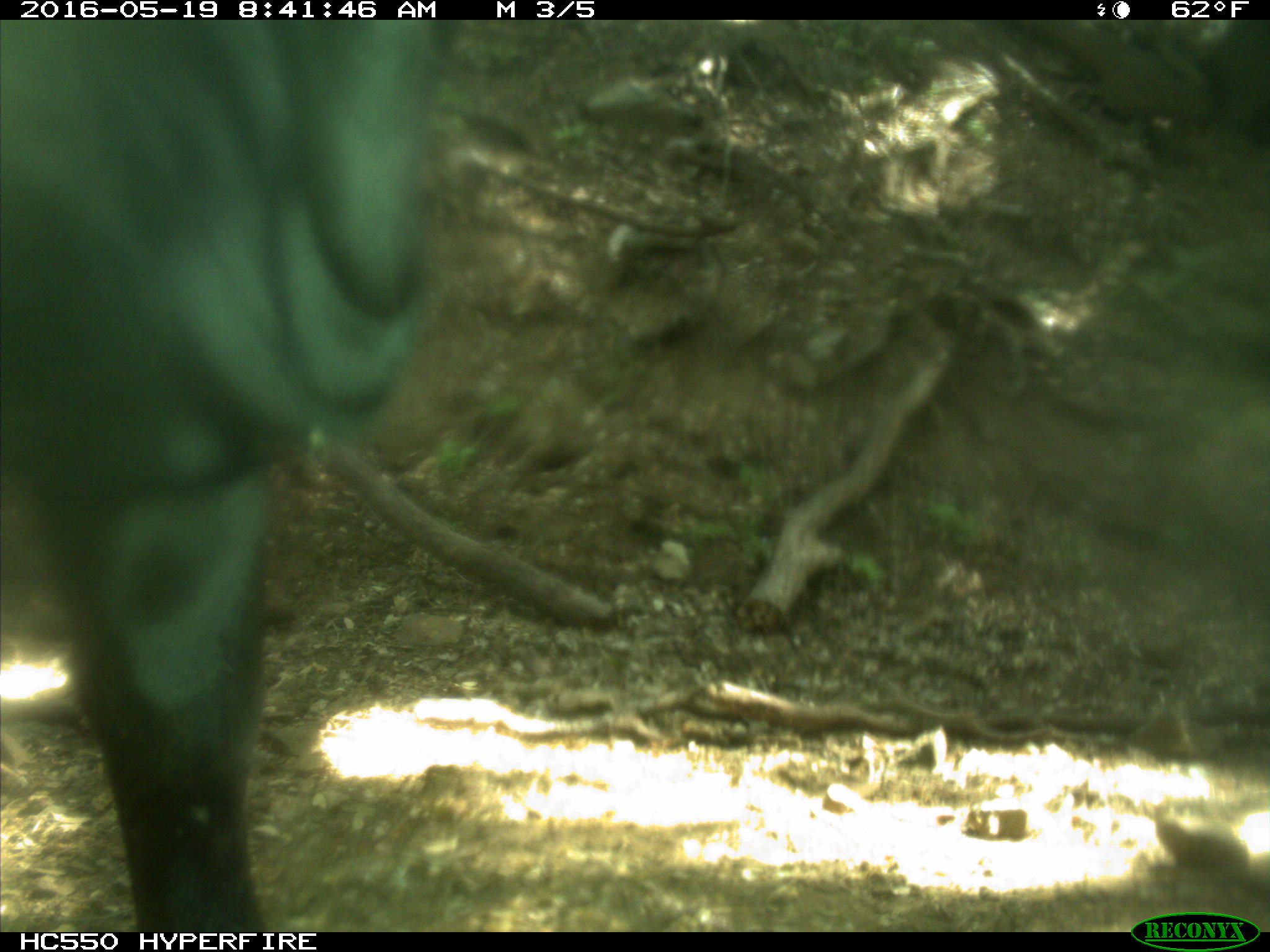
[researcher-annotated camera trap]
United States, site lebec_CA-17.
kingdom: Animalia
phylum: Chordata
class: Mammalia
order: Artiodactyla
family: Bovidae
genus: Bos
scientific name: Bos taurus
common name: domestic cow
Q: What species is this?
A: Bos taurus (domestic cow).